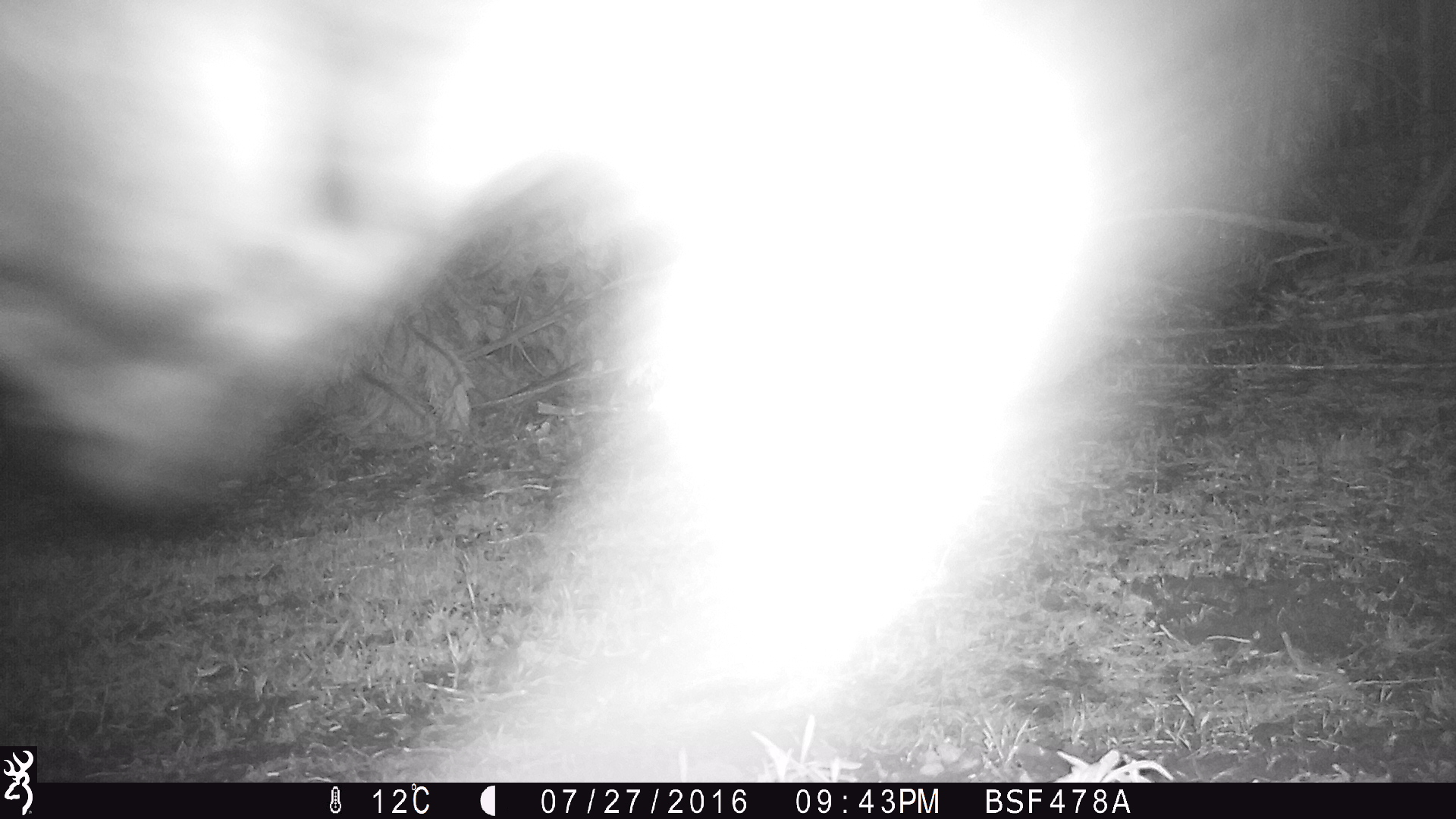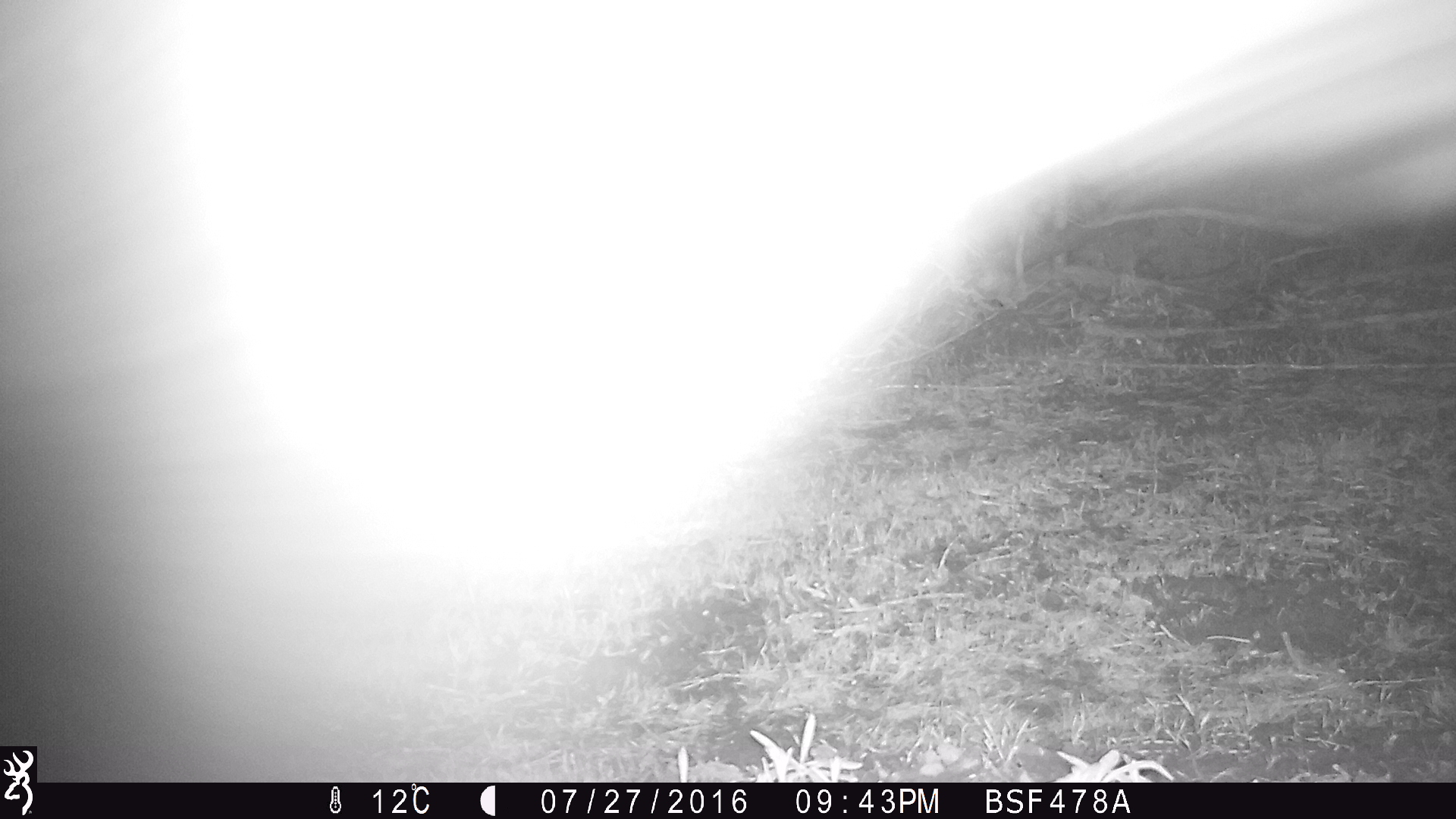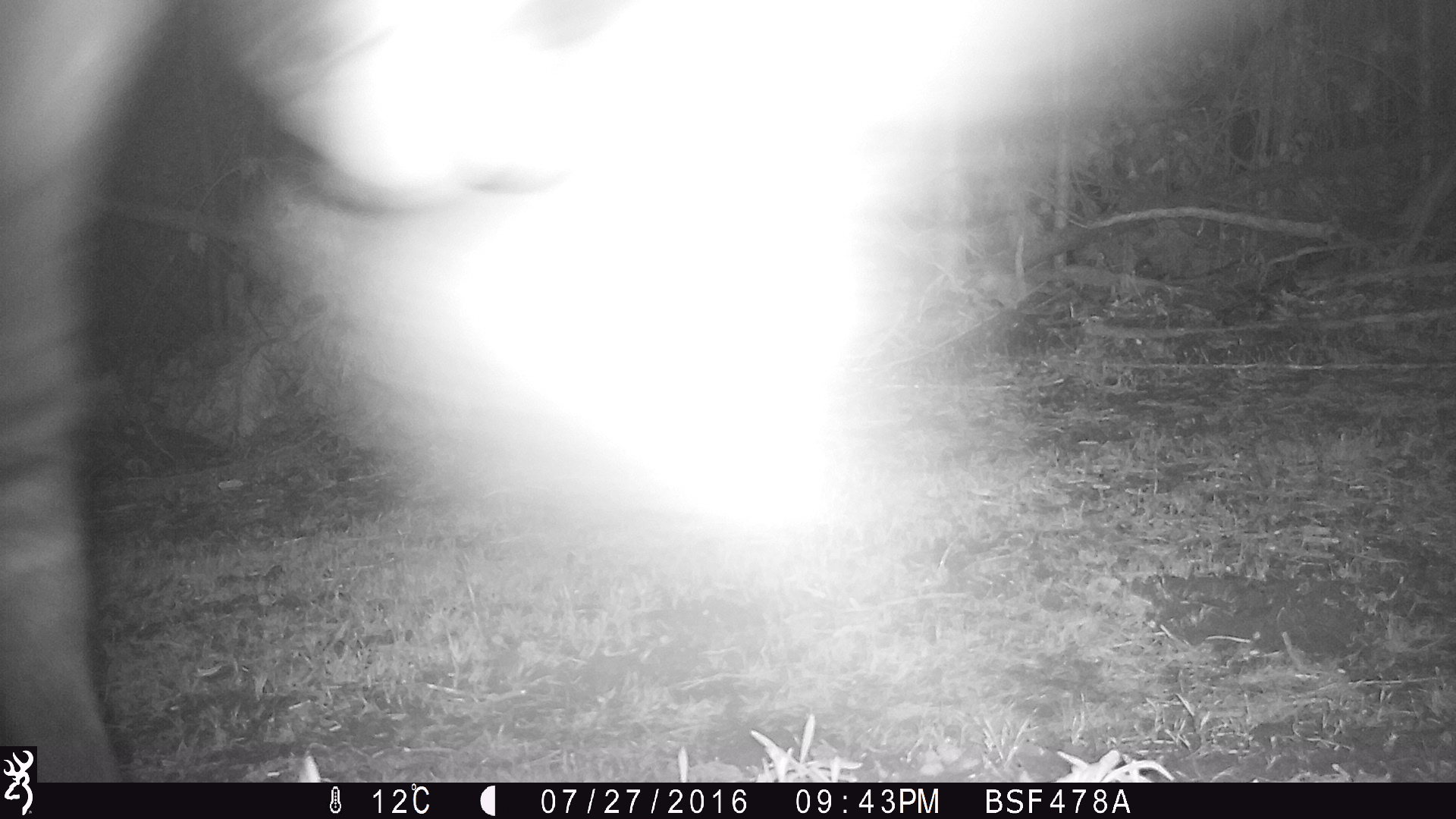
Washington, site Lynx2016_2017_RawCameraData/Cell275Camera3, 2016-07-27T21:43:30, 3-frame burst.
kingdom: Animalia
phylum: Chordata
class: Mammalia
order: Artiodactyla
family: Bovidae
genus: Bos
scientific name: Bos taurus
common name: domestic cattle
Domestic cattle (Bos taurus). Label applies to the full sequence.